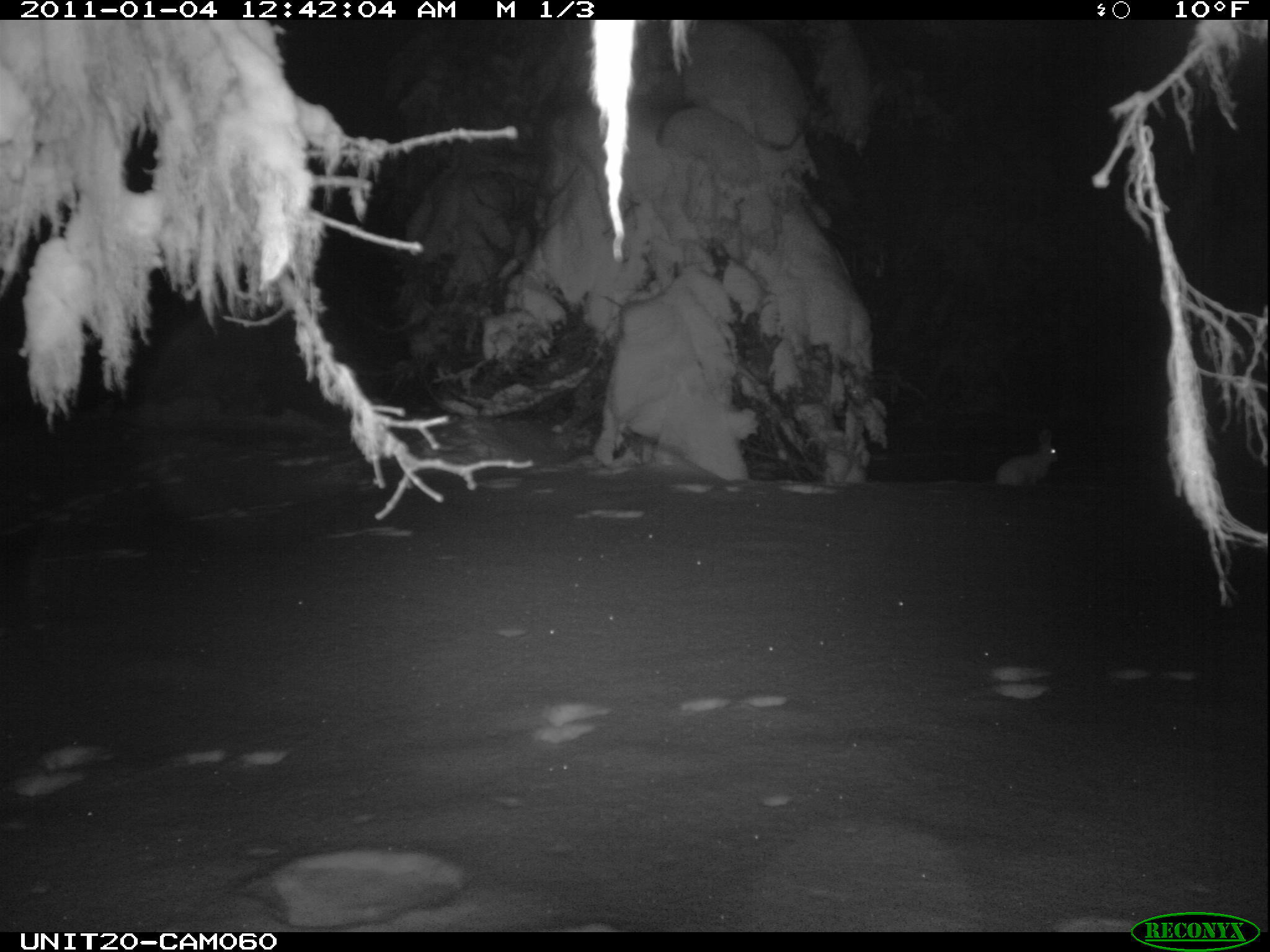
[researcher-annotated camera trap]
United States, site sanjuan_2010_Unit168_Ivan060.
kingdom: Animalia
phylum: Chordata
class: Mammalia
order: Lagomorpha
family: Leporidae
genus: Lepus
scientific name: Lepus americanus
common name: snowshoe hare